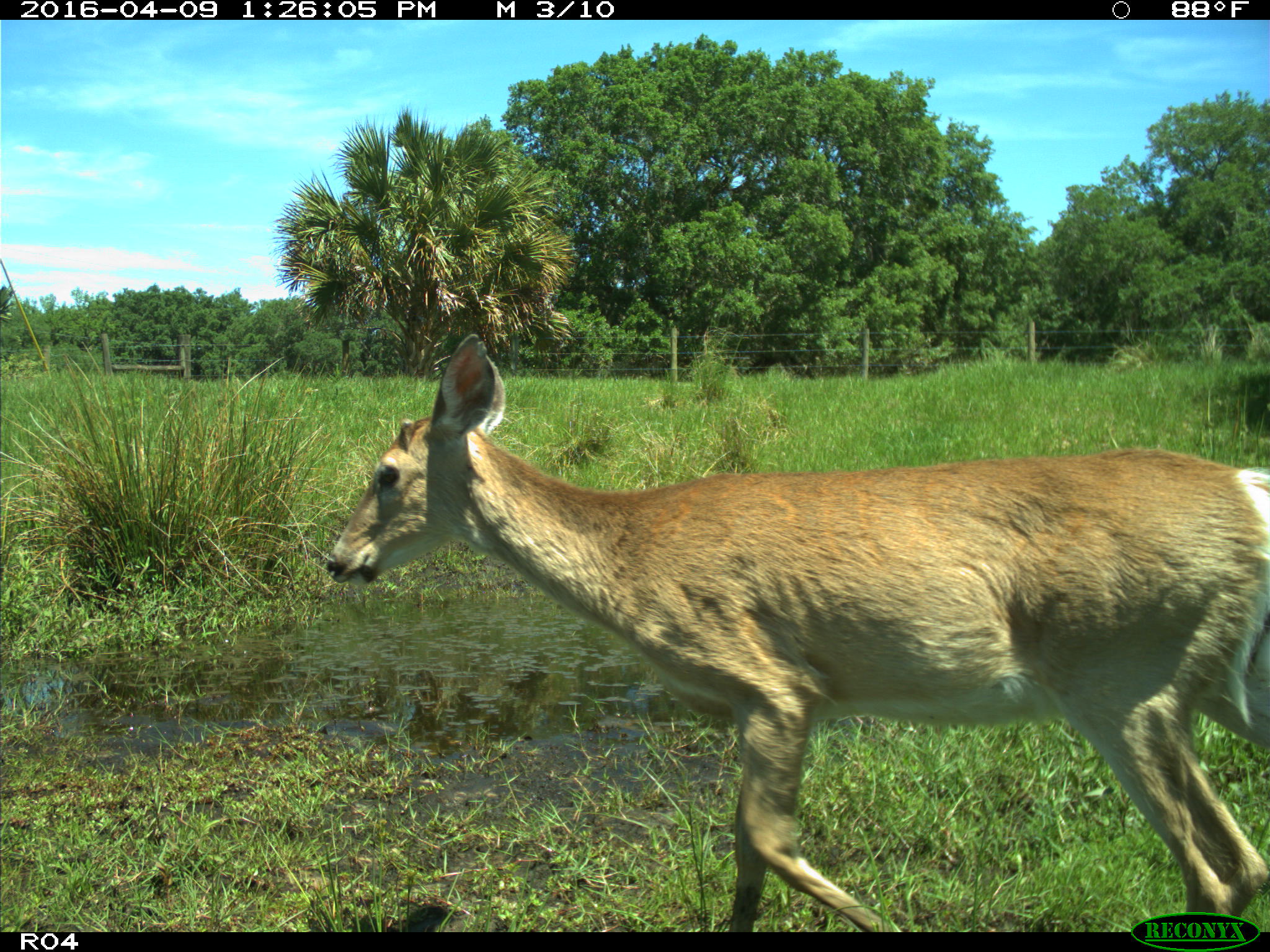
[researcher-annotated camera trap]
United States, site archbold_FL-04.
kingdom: Animalia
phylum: Chordata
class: Mammalia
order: Artiodactyla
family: Cervidae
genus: Odocoileus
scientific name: Odocoileus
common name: deer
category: unidentified deer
Unidentified deer (deer) (Odocoileus).